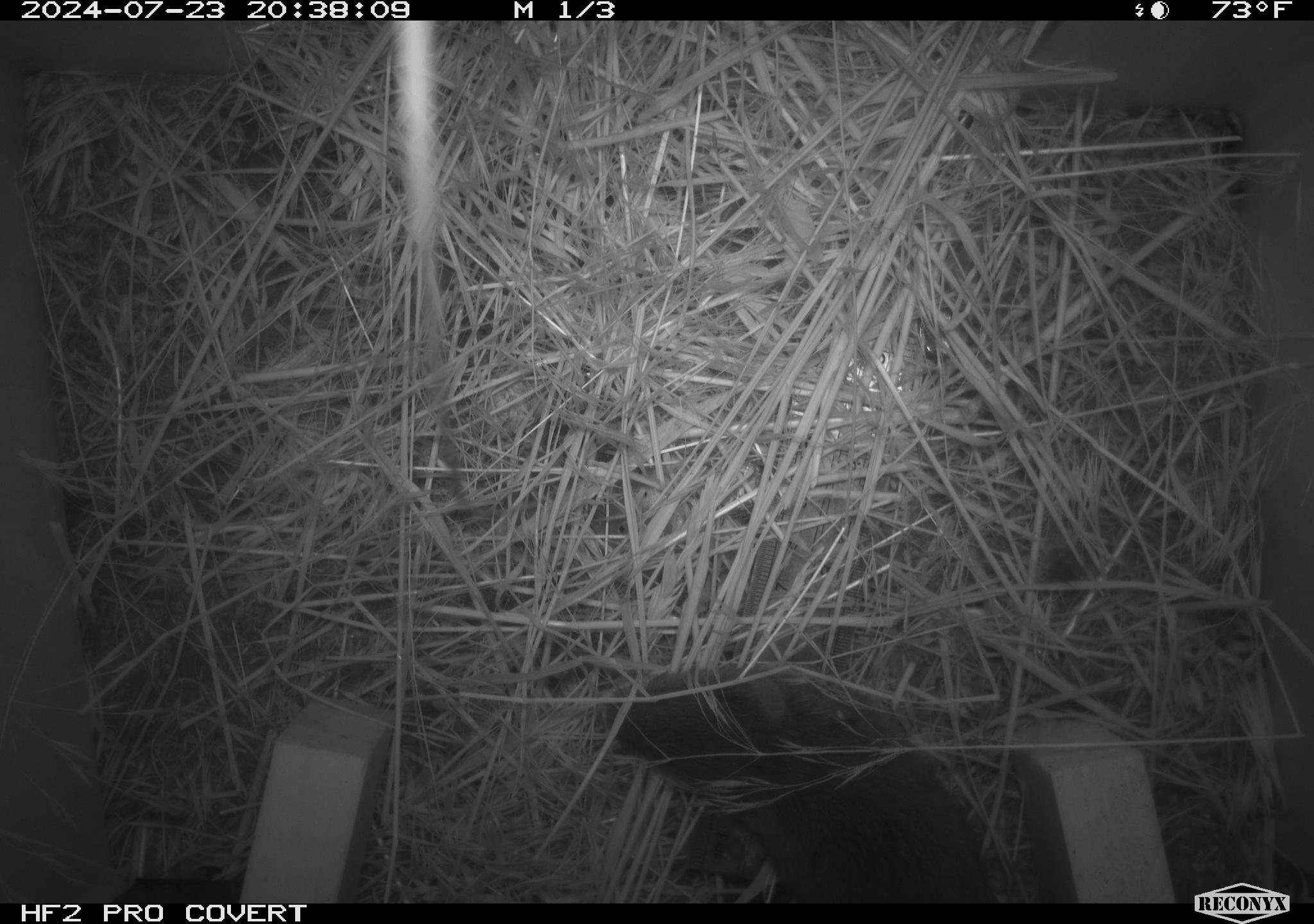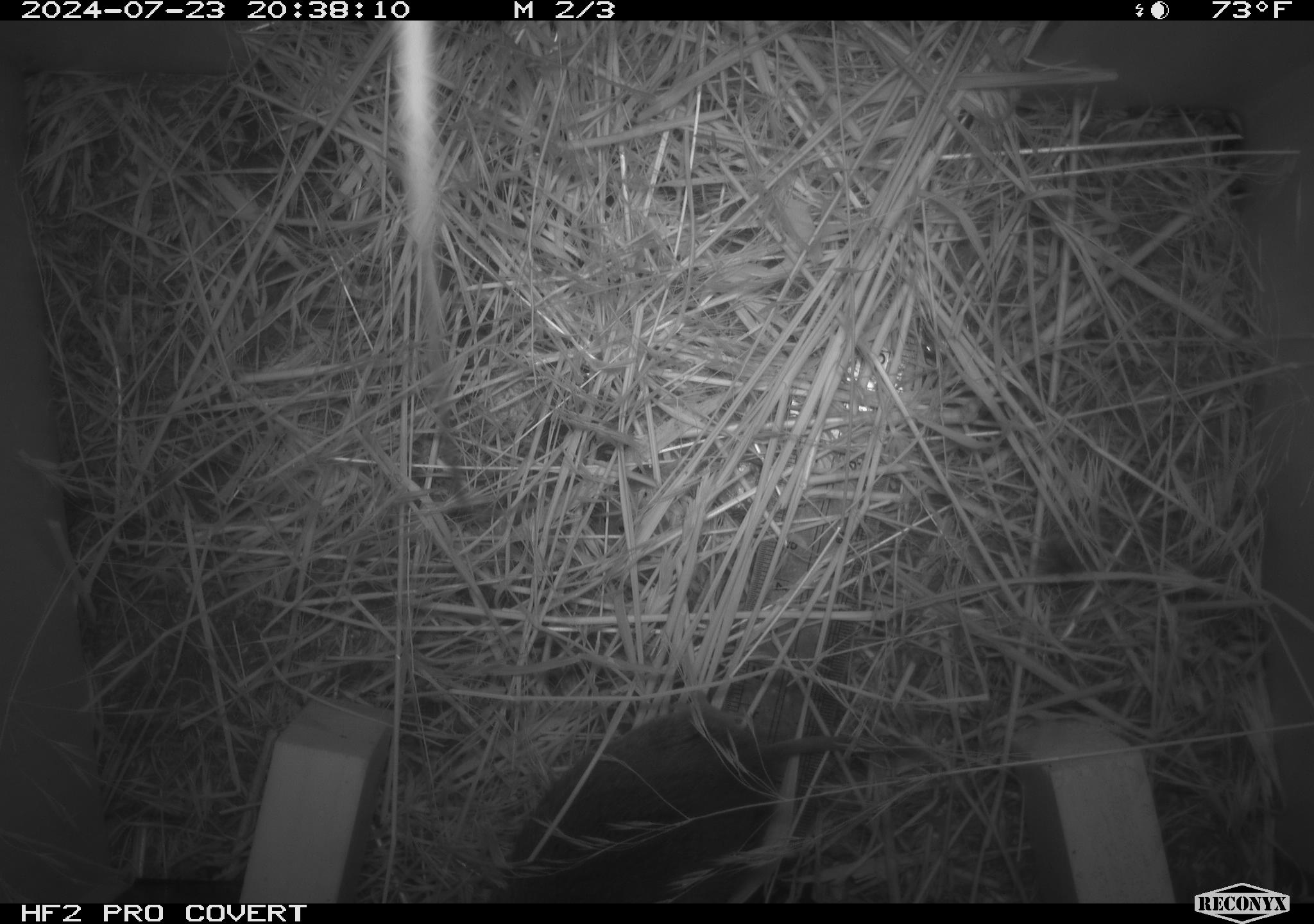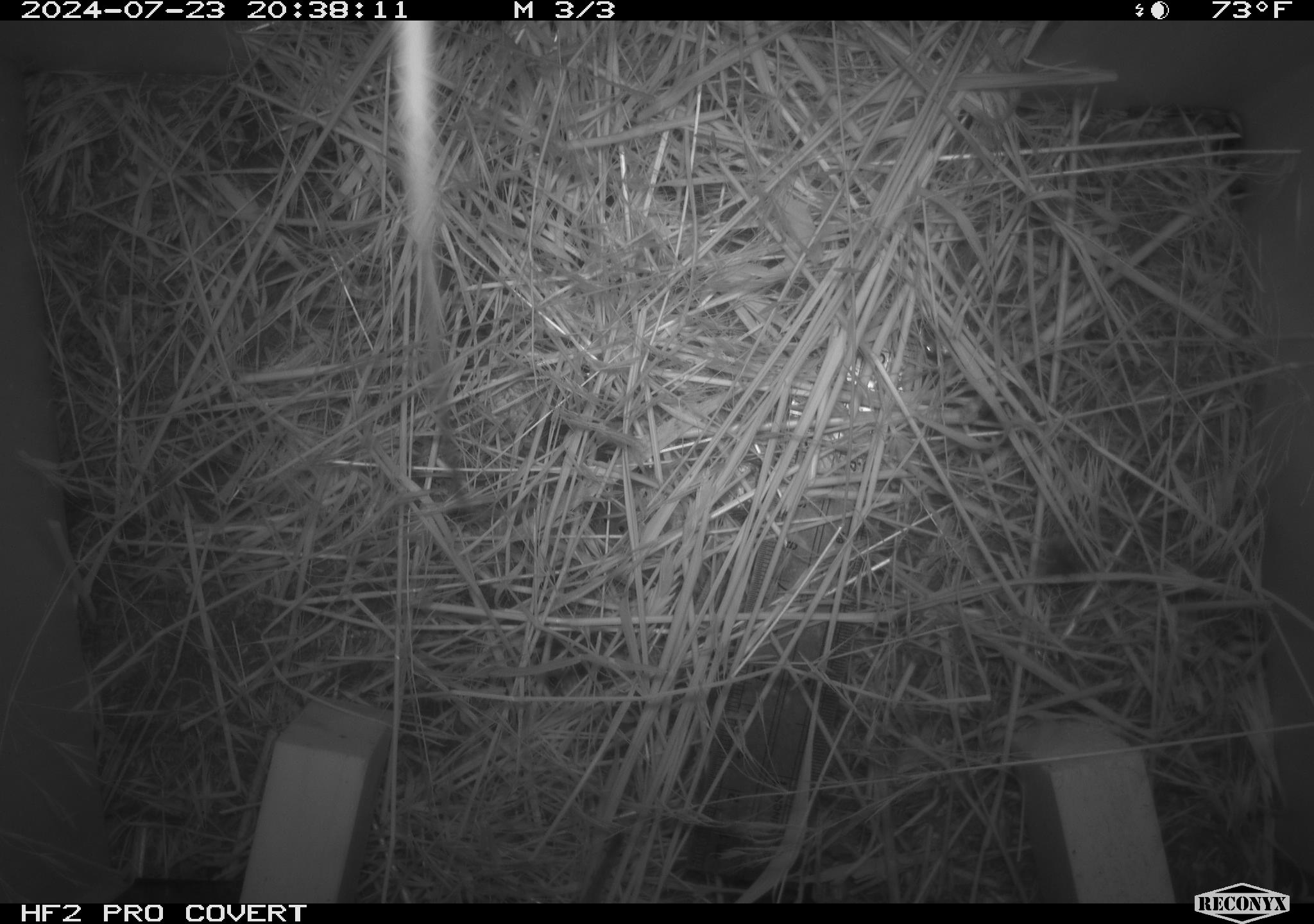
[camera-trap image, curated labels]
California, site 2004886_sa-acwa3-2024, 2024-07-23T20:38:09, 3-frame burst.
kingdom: Animalia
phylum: Chordata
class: Mammalia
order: Rodentia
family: Cricetidae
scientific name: Arvicolinae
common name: voles, lemmings, and muskrats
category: arvicolinae subfamily